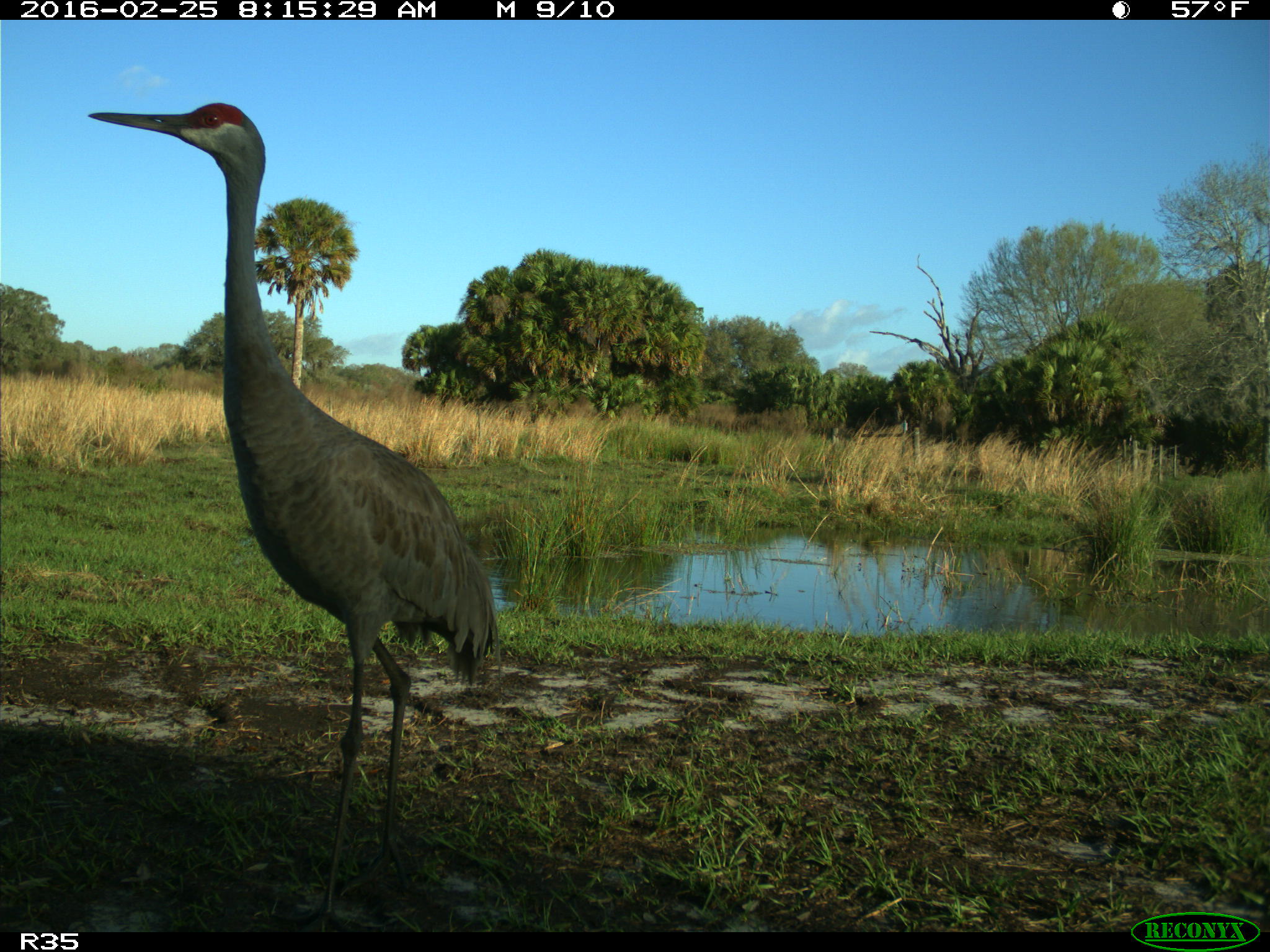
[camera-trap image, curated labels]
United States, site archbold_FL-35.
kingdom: Animalia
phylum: Chordata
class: Aves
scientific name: Aves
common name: birds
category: unidentified bird